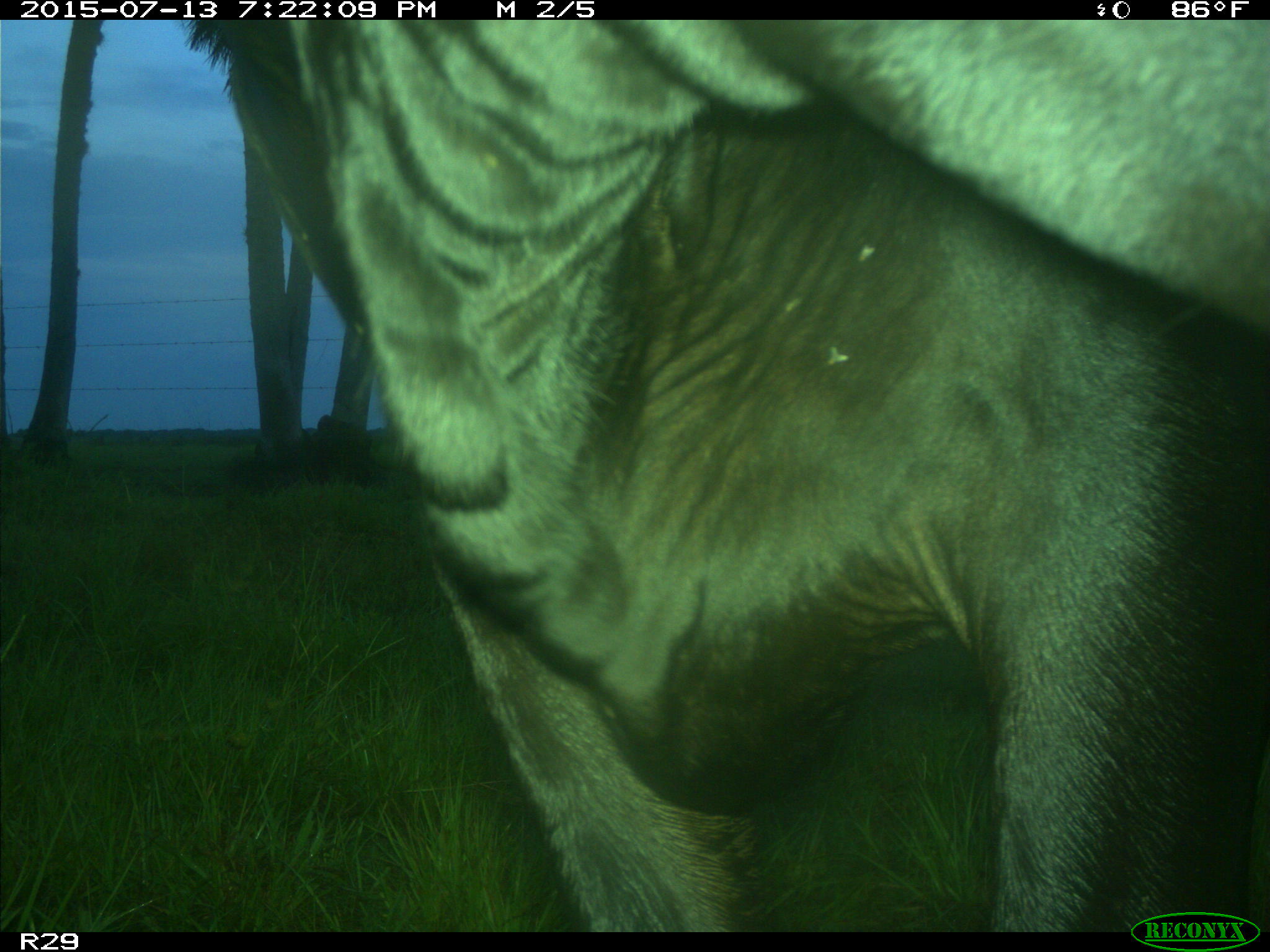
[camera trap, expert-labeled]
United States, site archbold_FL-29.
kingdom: Animalia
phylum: Chordata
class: Mammalia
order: Artiodactyla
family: Bovidae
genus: Bos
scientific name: Bos taurus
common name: domestic cow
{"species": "Bos taurus (domestic cow)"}